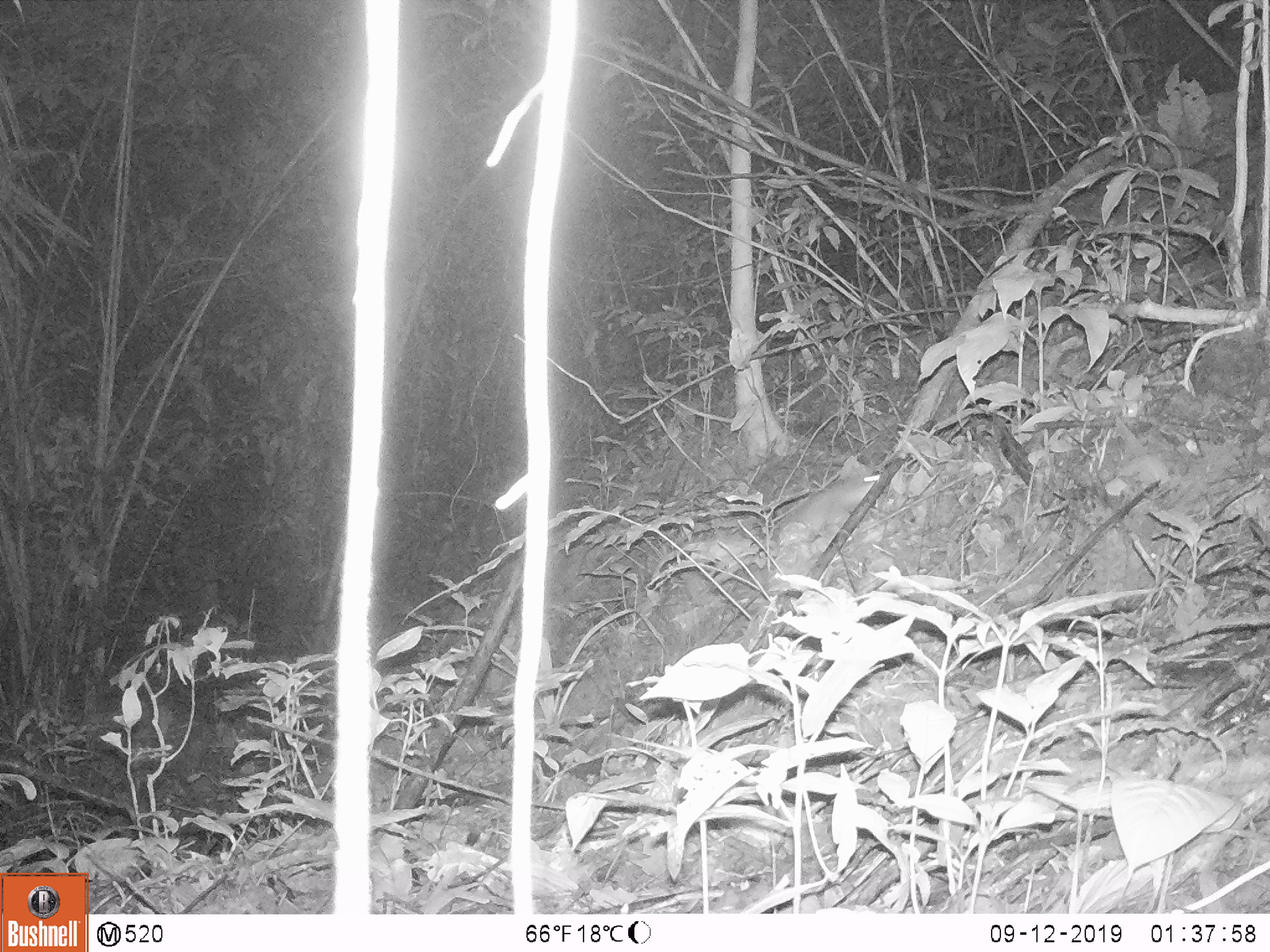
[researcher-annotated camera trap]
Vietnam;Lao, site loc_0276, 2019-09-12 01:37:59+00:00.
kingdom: Animalia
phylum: Chordata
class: Mammalia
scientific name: Mammalia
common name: mammal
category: unidentified small mammal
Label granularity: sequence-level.